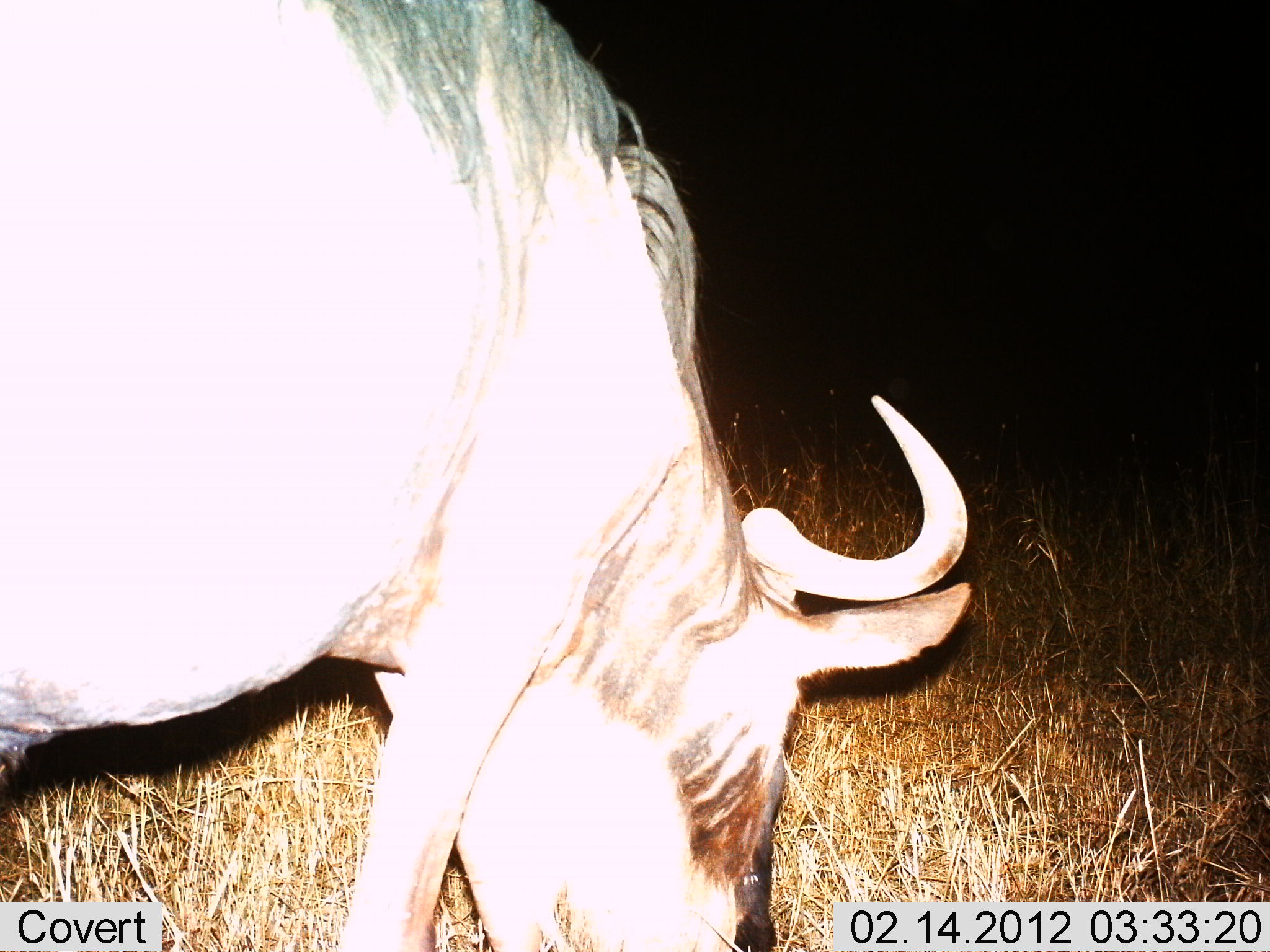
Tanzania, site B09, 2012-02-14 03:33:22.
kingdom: Animalia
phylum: Chordata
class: Mammalia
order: Artiodactyla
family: Bovidae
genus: Connochaetes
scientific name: Connochaetes taurinus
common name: blue wildebeest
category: wildebeest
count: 1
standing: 14%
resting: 0%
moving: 0%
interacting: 0%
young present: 0%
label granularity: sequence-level